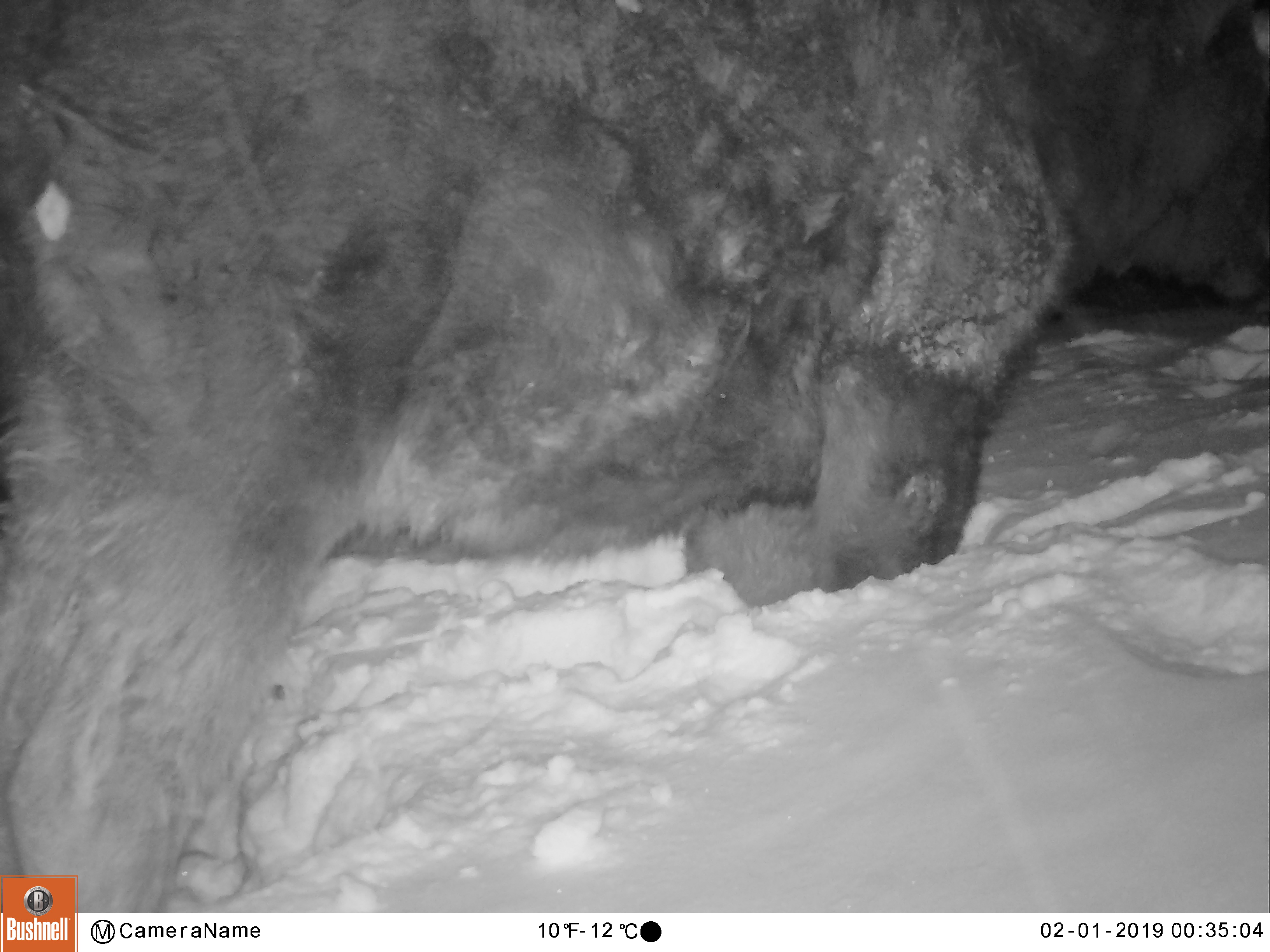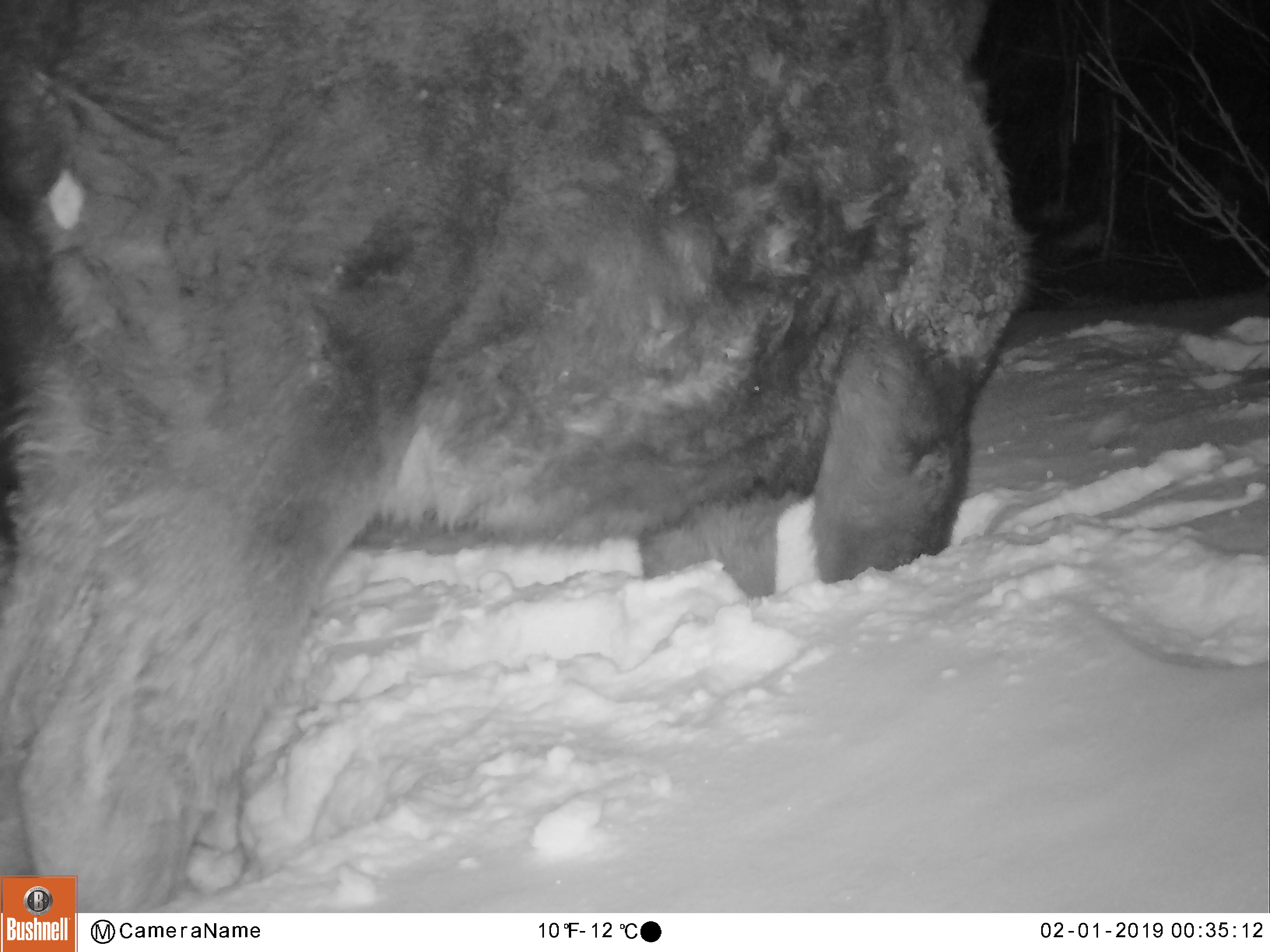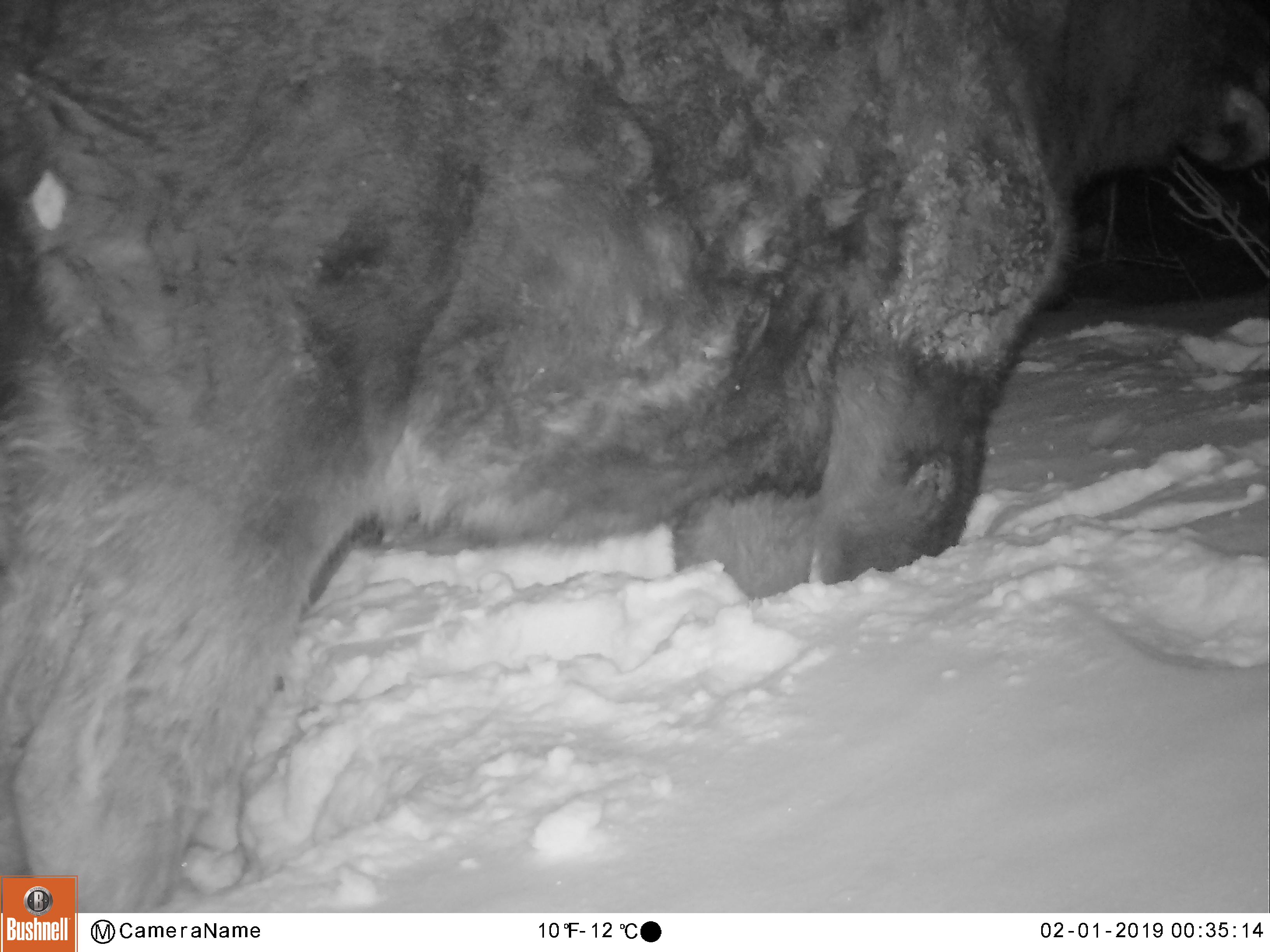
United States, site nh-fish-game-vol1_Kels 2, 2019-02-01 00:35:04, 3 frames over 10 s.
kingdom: Animalia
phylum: Chordata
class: Mammalia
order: Artiodactyla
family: Cervidae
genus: Alces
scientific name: Alces alces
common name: moose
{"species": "moose (Alces alces)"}